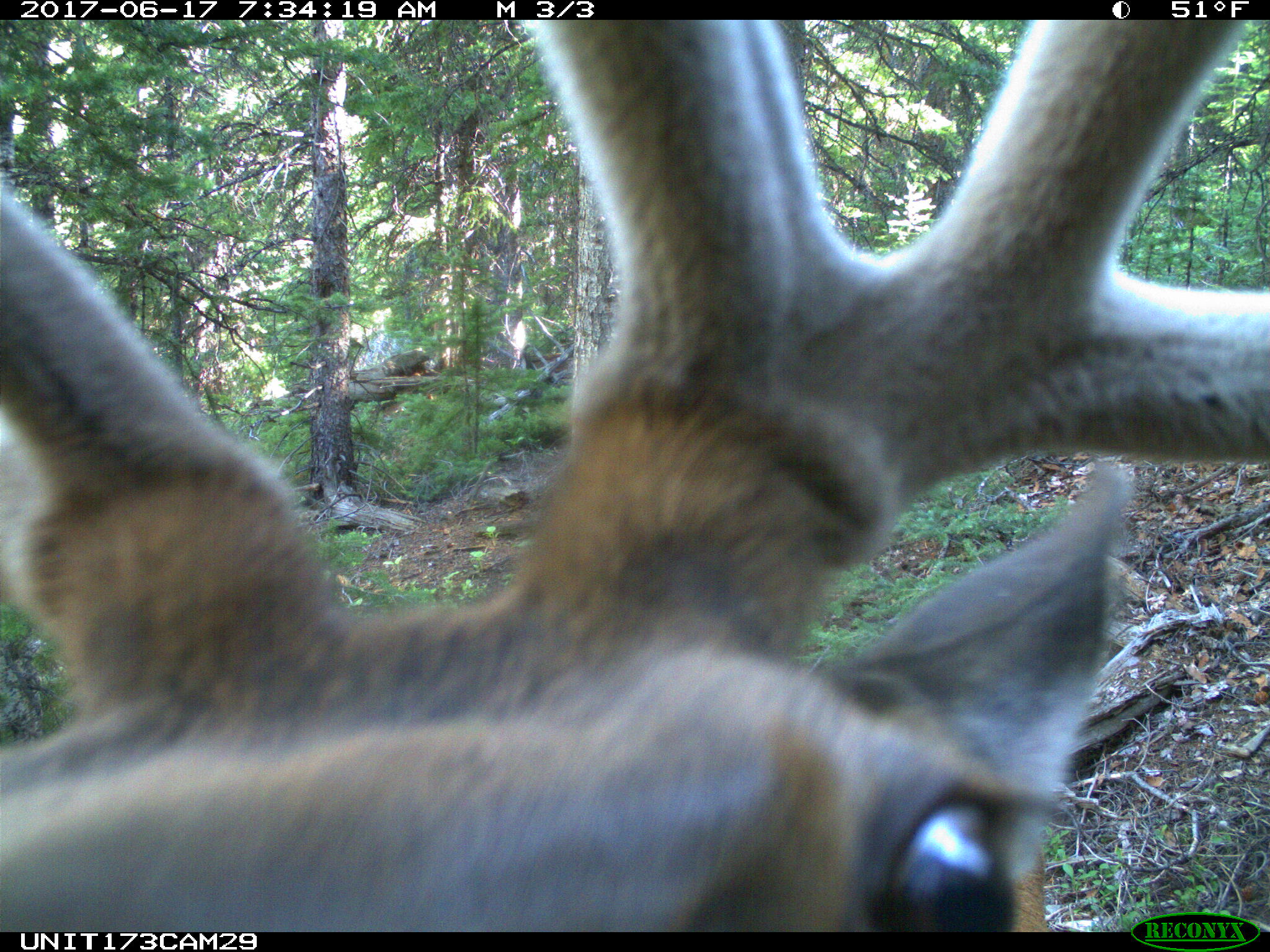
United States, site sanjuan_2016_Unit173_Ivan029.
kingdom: Animalia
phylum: Chordata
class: Mammalia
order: Artiodactyla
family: Cervidae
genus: Cervus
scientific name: Cervus elaphus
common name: red deer